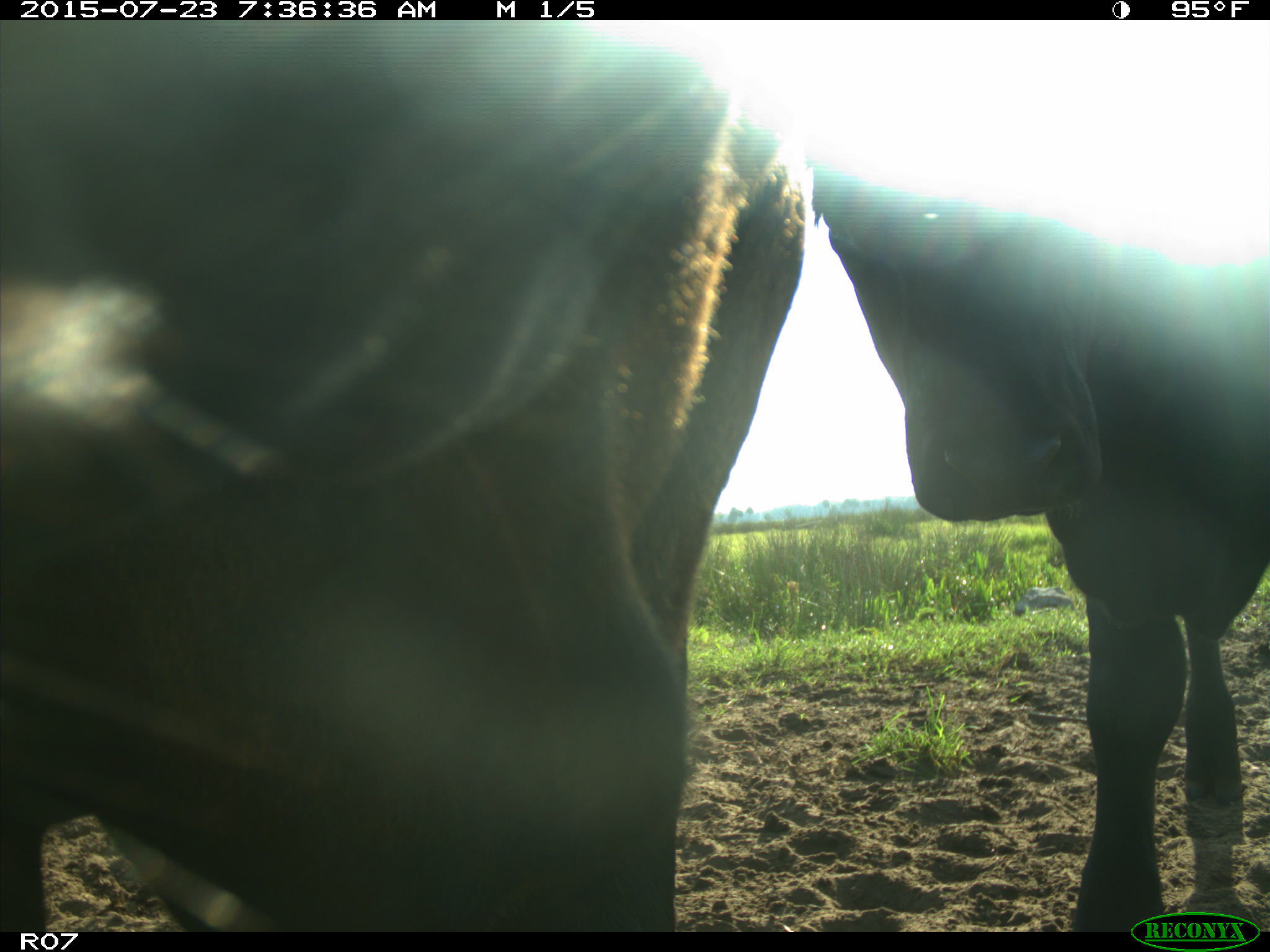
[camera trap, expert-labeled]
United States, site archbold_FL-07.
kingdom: Animalia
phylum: Chordata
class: Mammalia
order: Artiodactyla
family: Bovidae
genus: Bos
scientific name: Bos taurus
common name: domestic cow